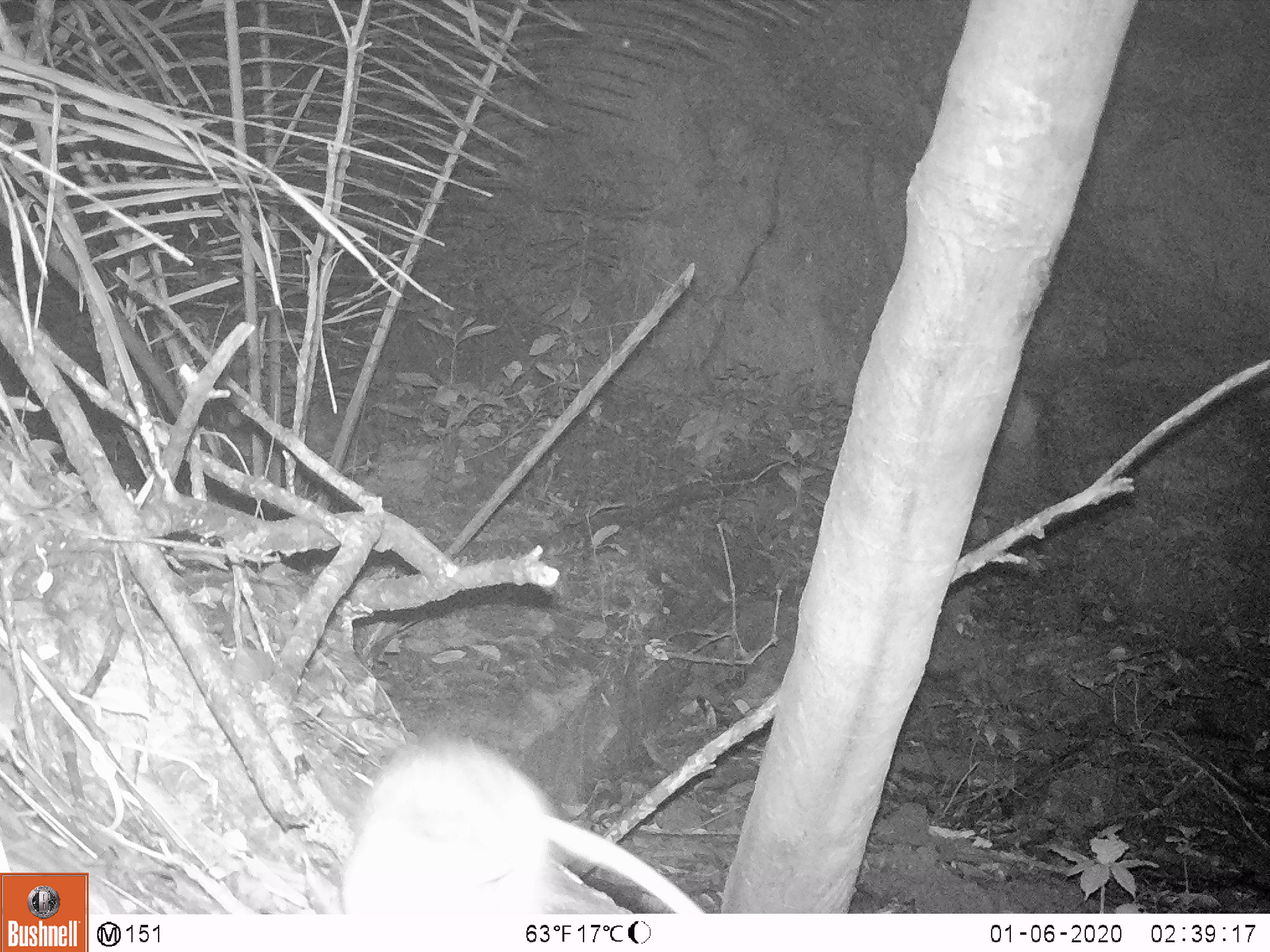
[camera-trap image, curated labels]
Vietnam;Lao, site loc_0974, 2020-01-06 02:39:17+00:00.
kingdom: Animalia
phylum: Chordata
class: Mammalia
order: Rodentia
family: Muridae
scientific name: Muridae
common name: old-world mice and rats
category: unidentified murid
Unidentified murid (old-world mice and rats) (Muridae). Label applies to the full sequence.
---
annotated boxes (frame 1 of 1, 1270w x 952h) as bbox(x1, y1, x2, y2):
unidentified murid: bbox(336, 740, 706, 914)